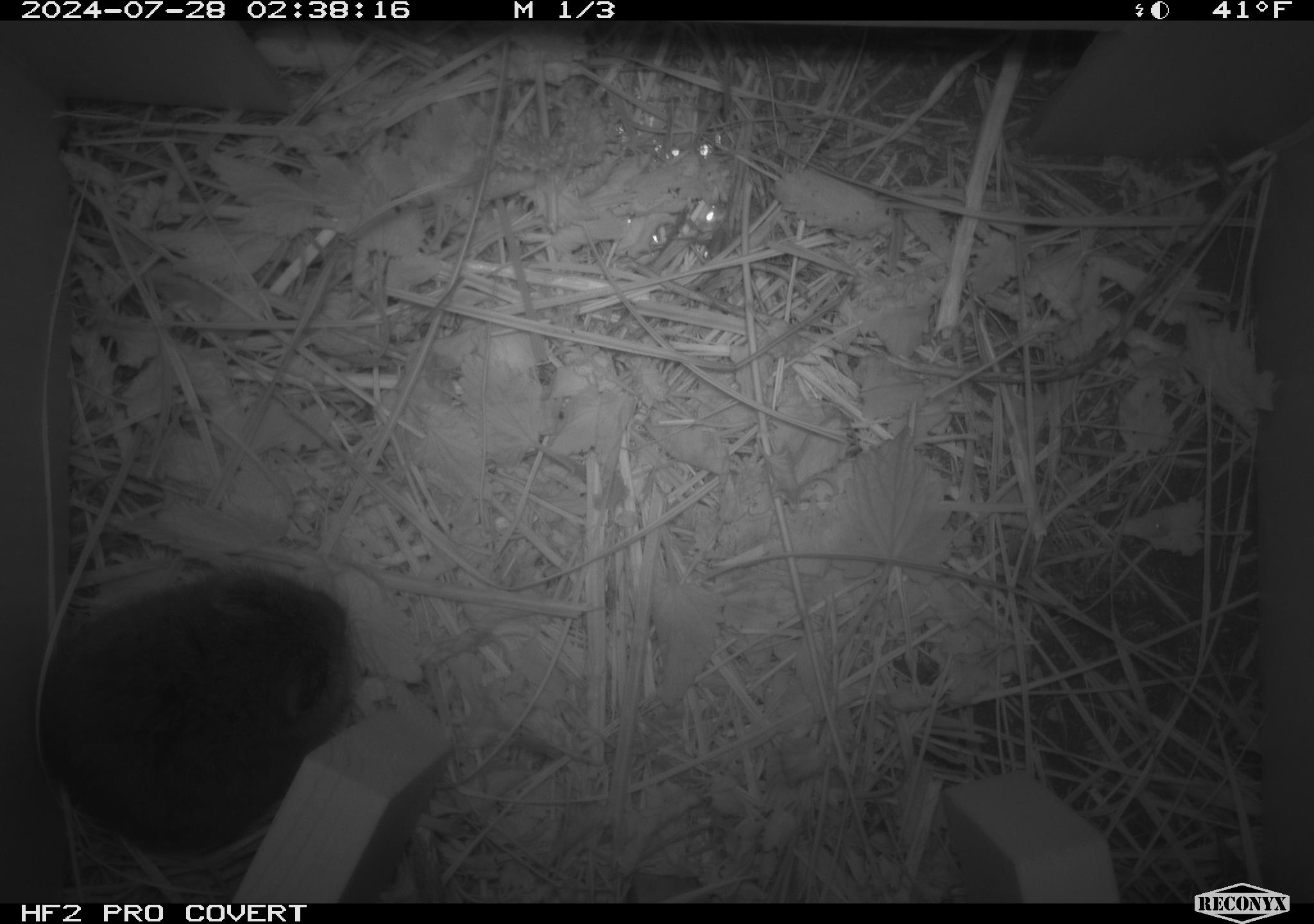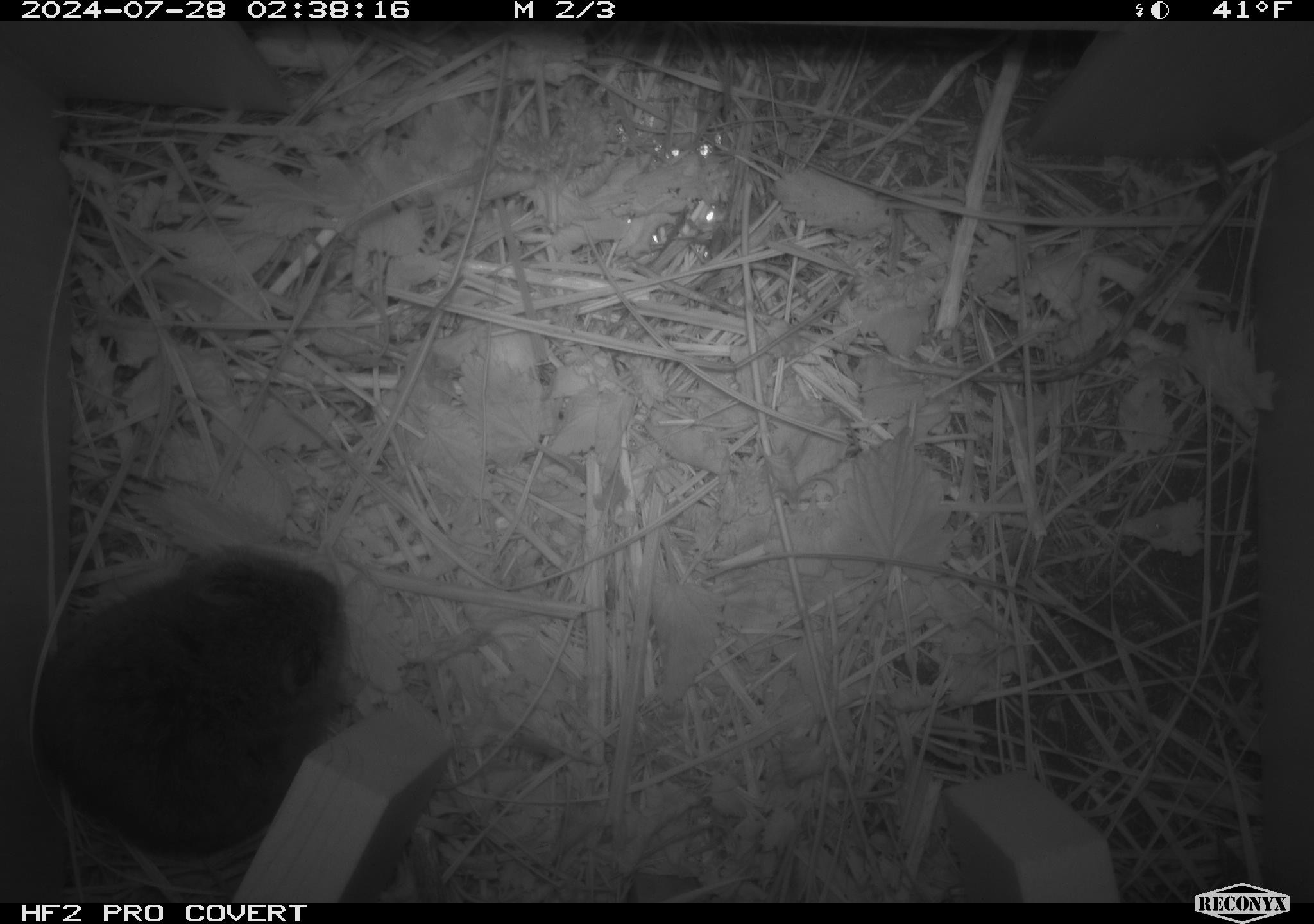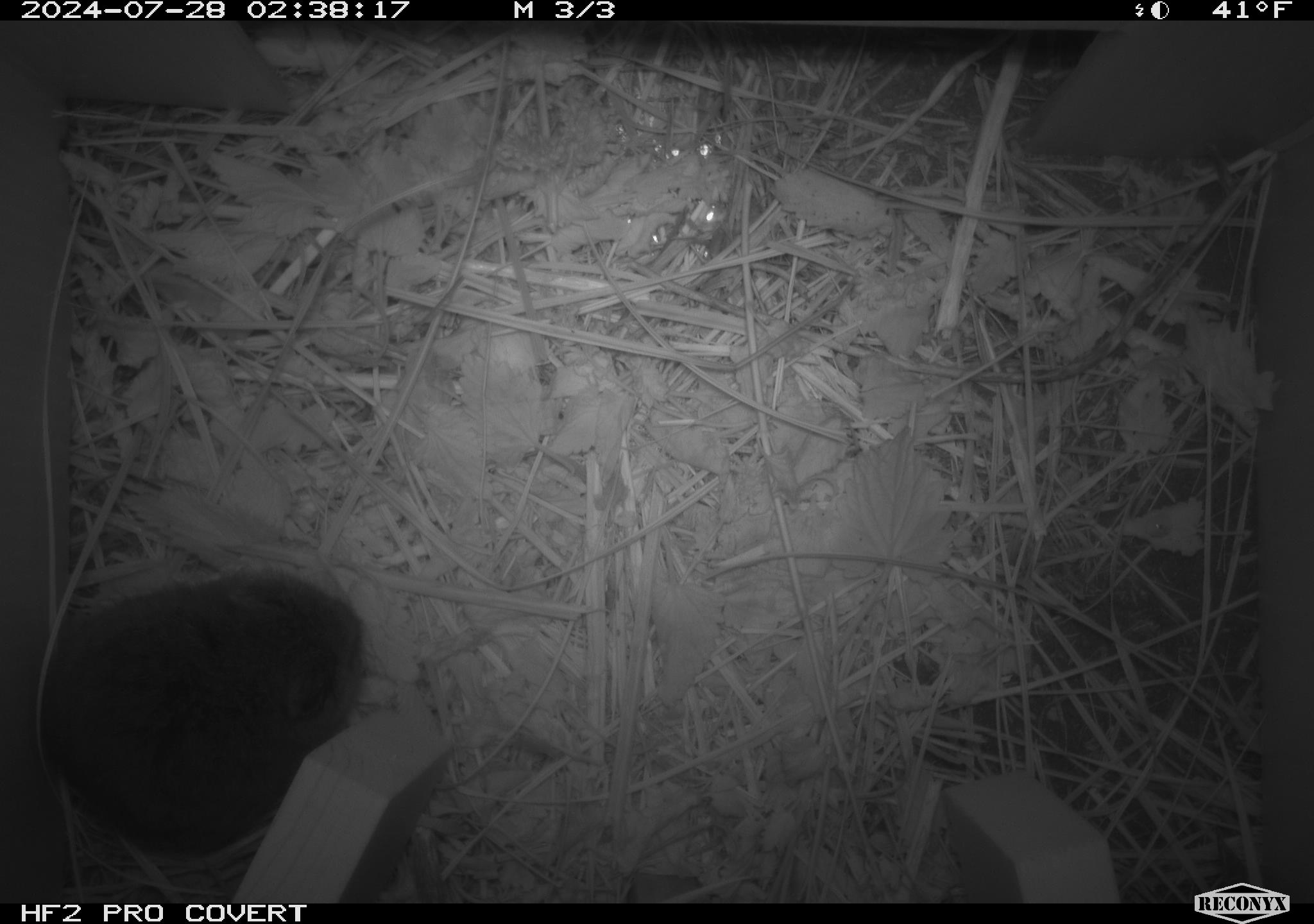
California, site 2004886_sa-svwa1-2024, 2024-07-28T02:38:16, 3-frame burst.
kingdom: Animalia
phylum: Chordata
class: Mammalia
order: Rodentia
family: Cricetidae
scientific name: Arvicolinae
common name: voles, lemmings, and muskrats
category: arvicolinae subfamily